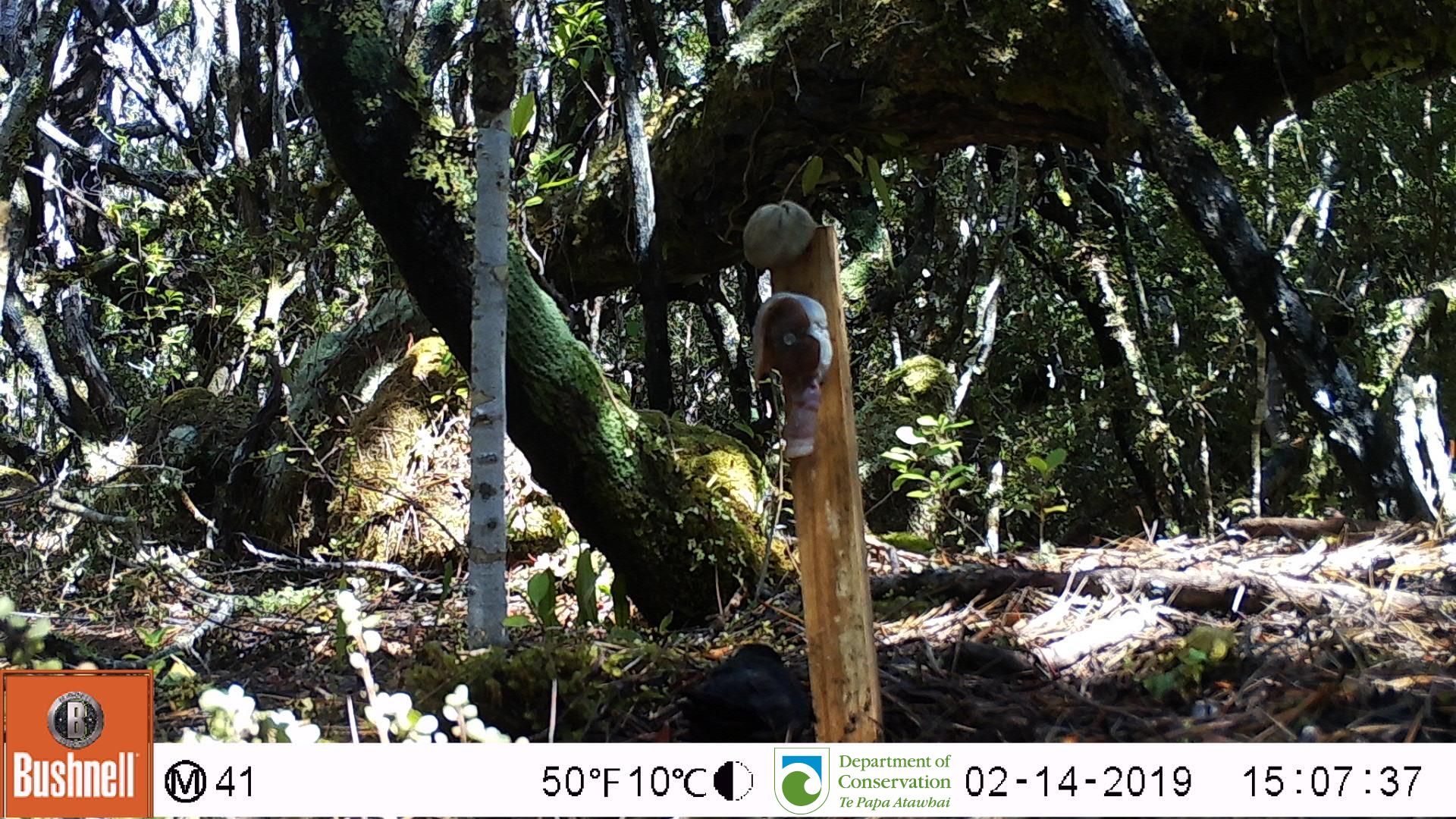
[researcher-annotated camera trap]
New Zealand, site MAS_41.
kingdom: Animalia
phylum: Chordata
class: Aves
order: Passeriformes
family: Turdidae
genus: Turdus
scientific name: Turdus merula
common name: eurasian blackbird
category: blackbird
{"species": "blackbird (eurasian blackbird) (Turdus merula)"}